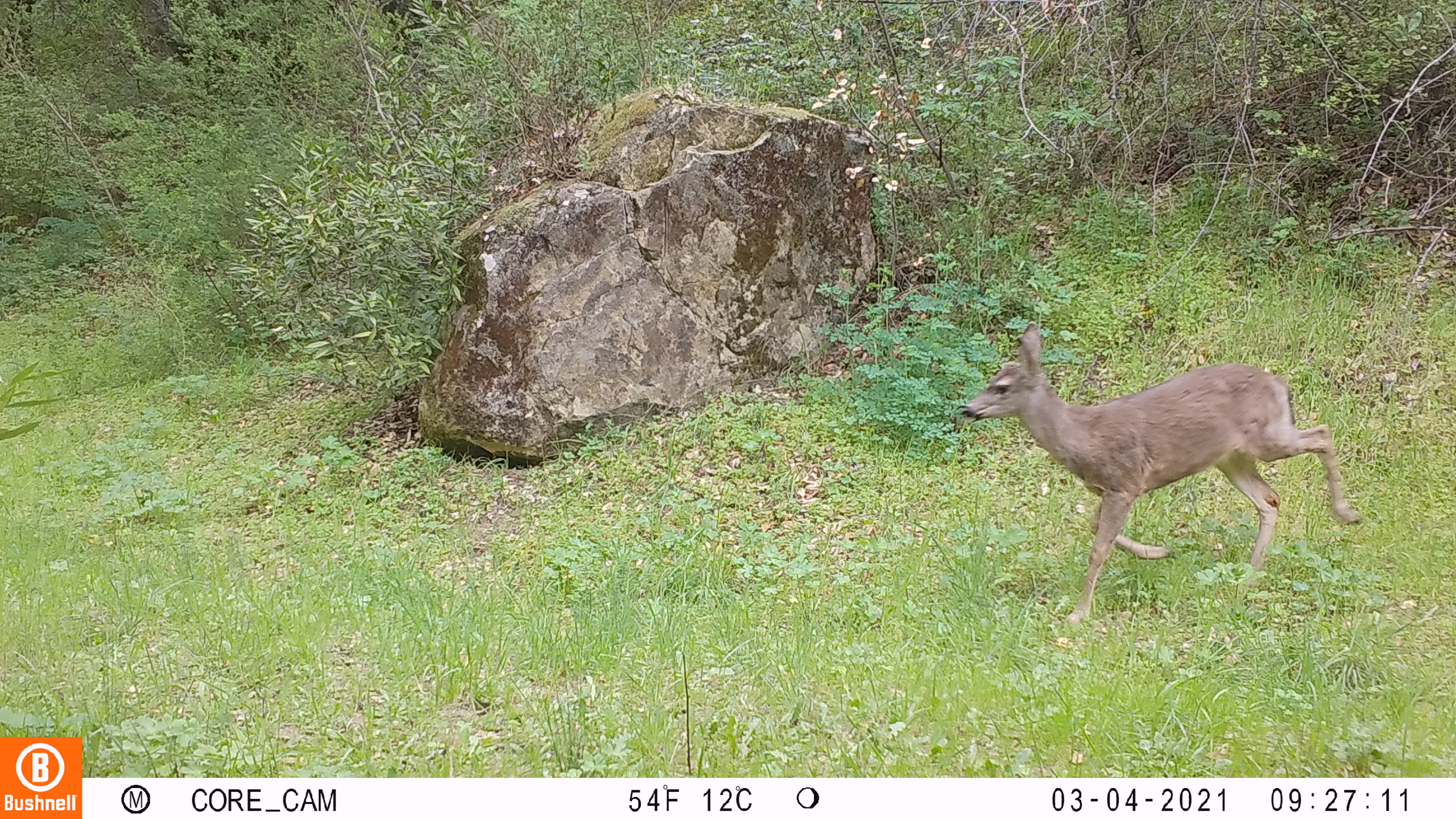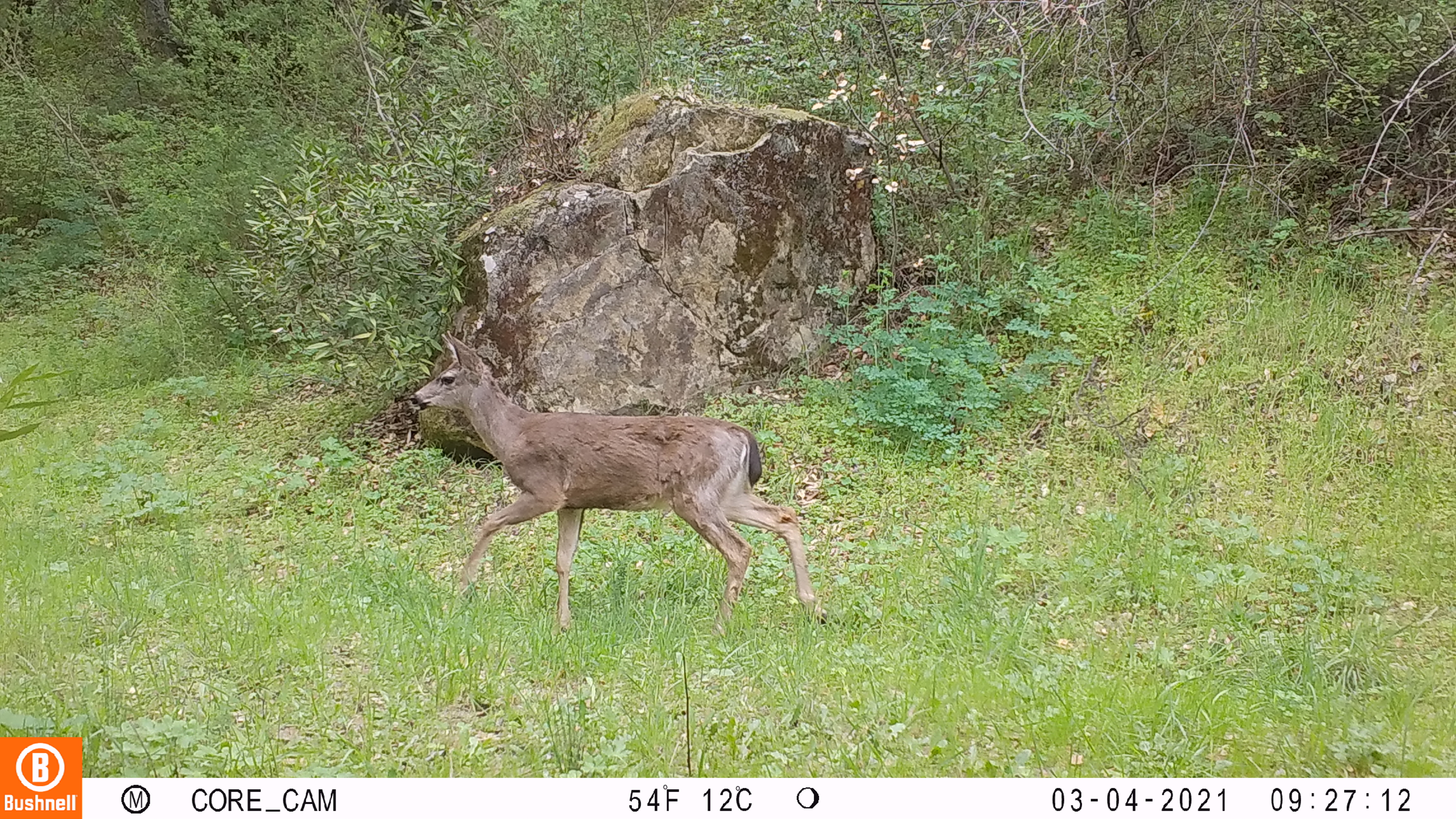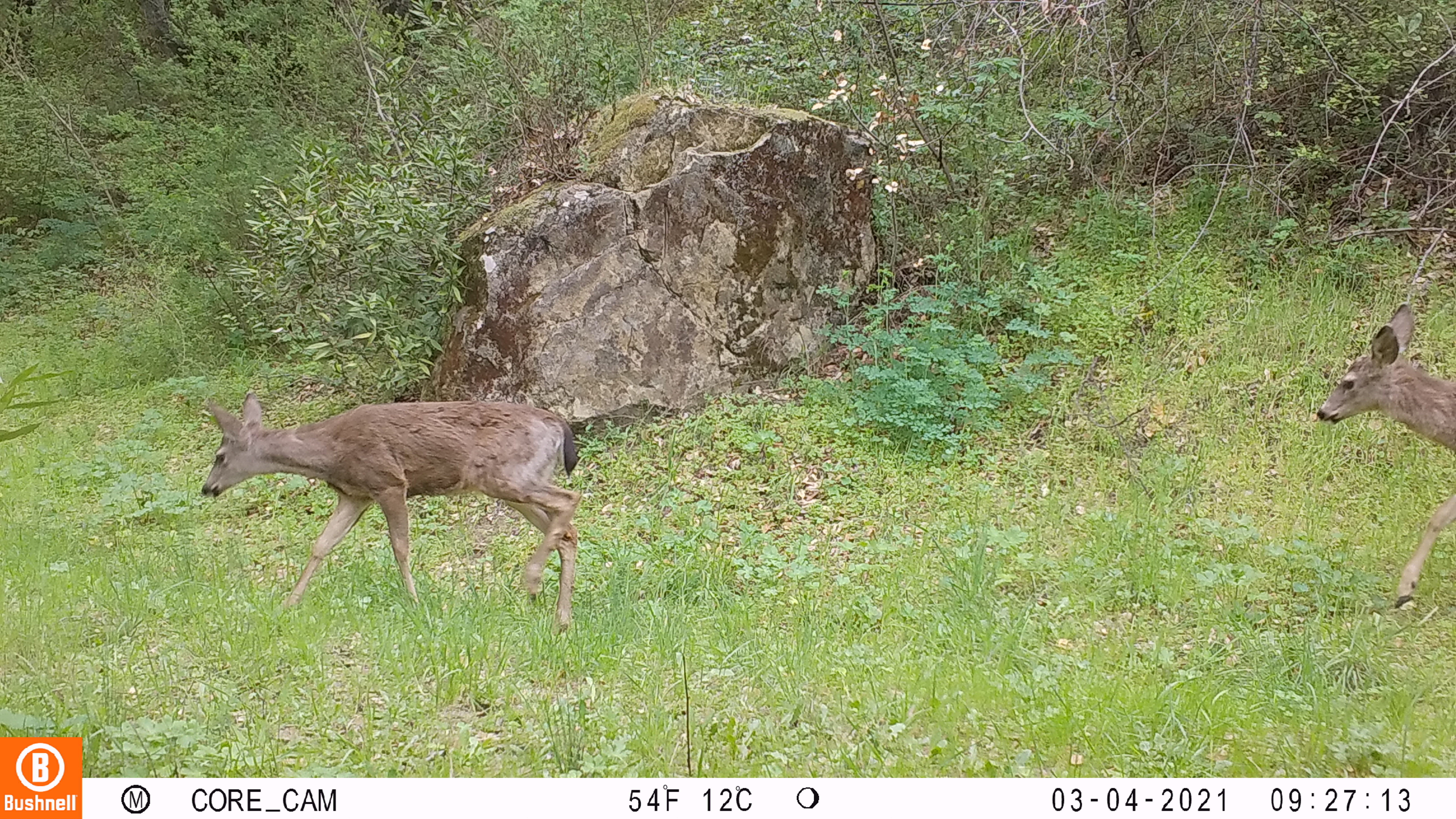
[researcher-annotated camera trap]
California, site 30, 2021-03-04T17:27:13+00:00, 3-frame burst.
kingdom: Animalia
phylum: Chordata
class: Mammalia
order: Artiodactyla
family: Cervidae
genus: Odocoileus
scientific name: Odocoileus hemionus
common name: mule deer